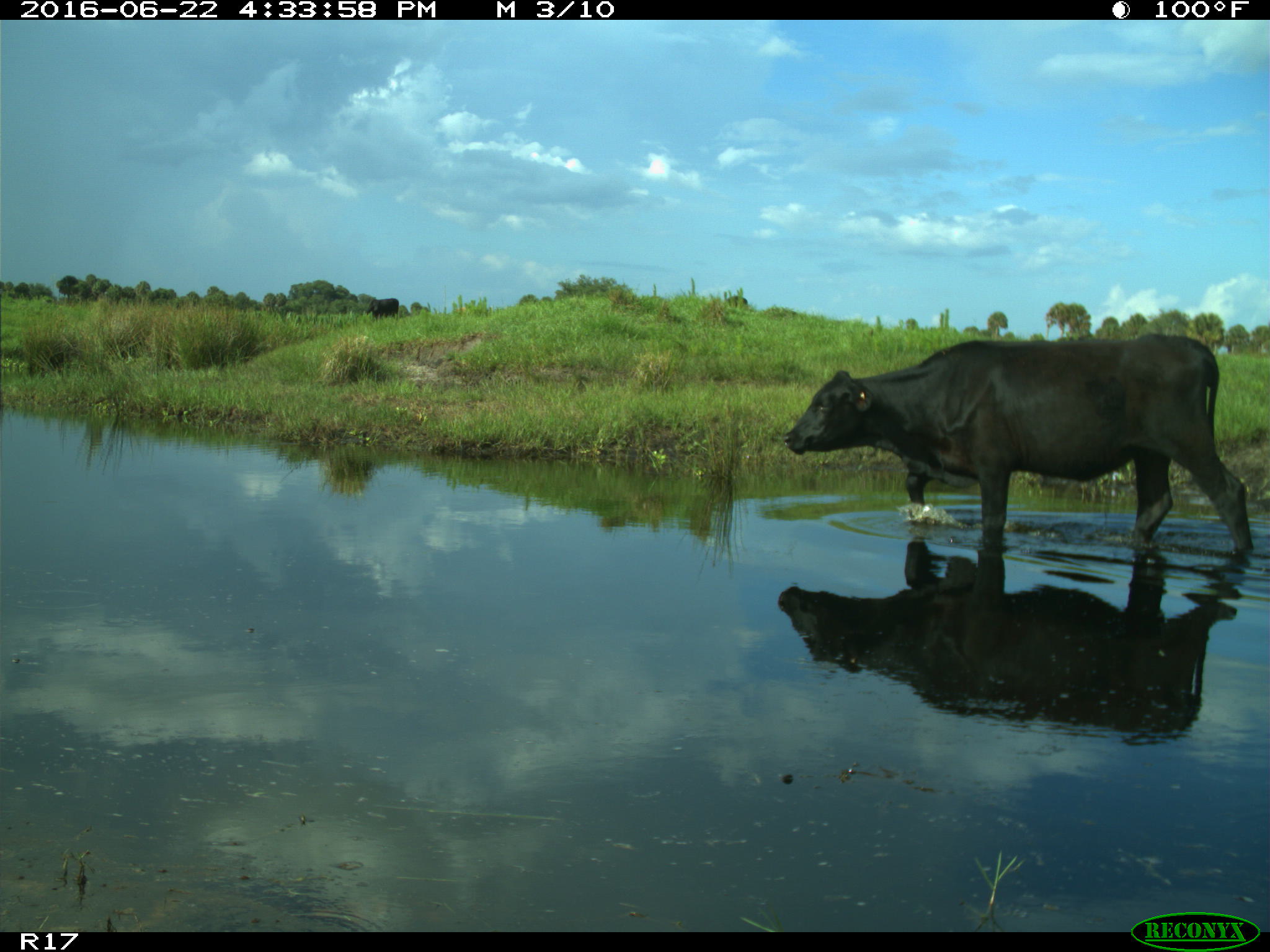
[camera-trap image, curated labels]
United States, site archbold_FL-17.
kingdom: Animalia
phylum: Chordata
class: Mammalia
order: Artiodactyla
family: Bovidae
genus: Bos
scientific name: Bos taurus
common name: domestic cow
Bos taurus (domestic cow).